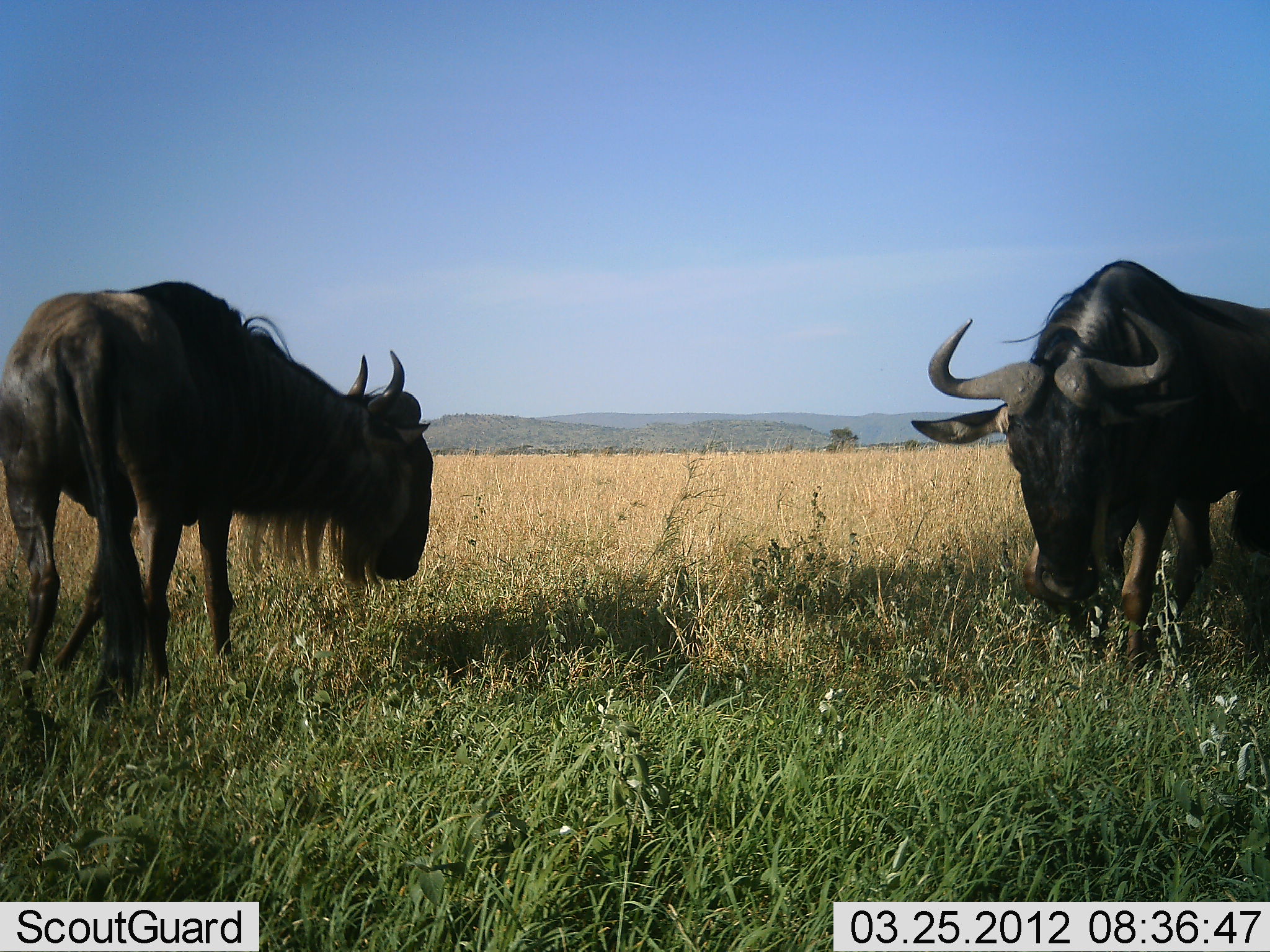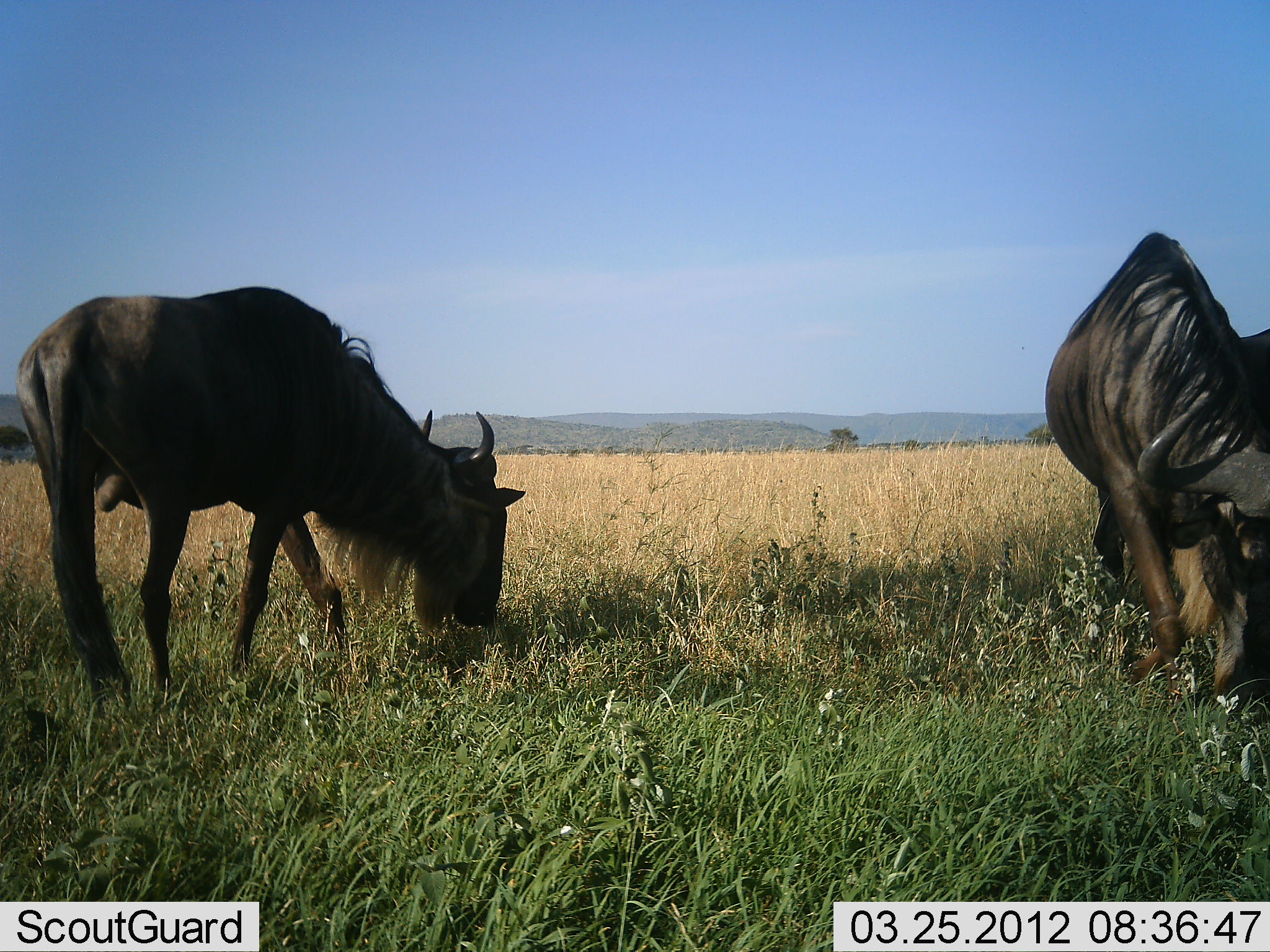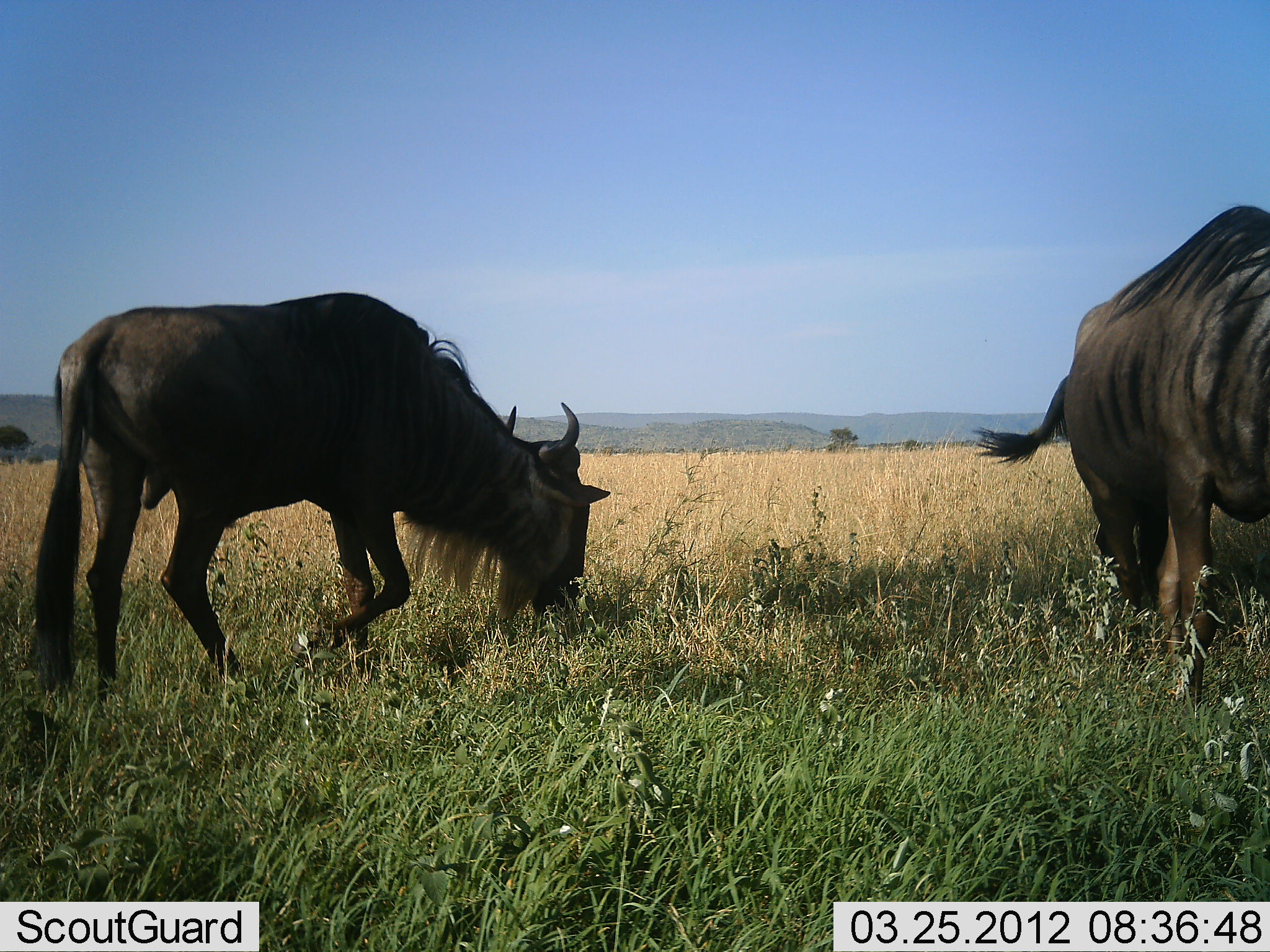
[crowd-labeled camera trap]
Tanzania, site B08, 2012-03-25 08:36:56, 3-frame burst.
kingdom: Animalia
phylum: Chordata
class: Mammalia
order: Artiodactyla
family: Bovidae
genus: Connochaetes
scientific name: Connochaetes taurinus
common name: blue wildebeest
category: wildebeest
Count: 2.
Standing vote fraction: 32%.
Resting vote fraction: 0%.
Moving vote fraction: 26%.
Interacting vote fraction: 0%.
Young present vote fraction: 0%.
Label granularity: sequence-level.